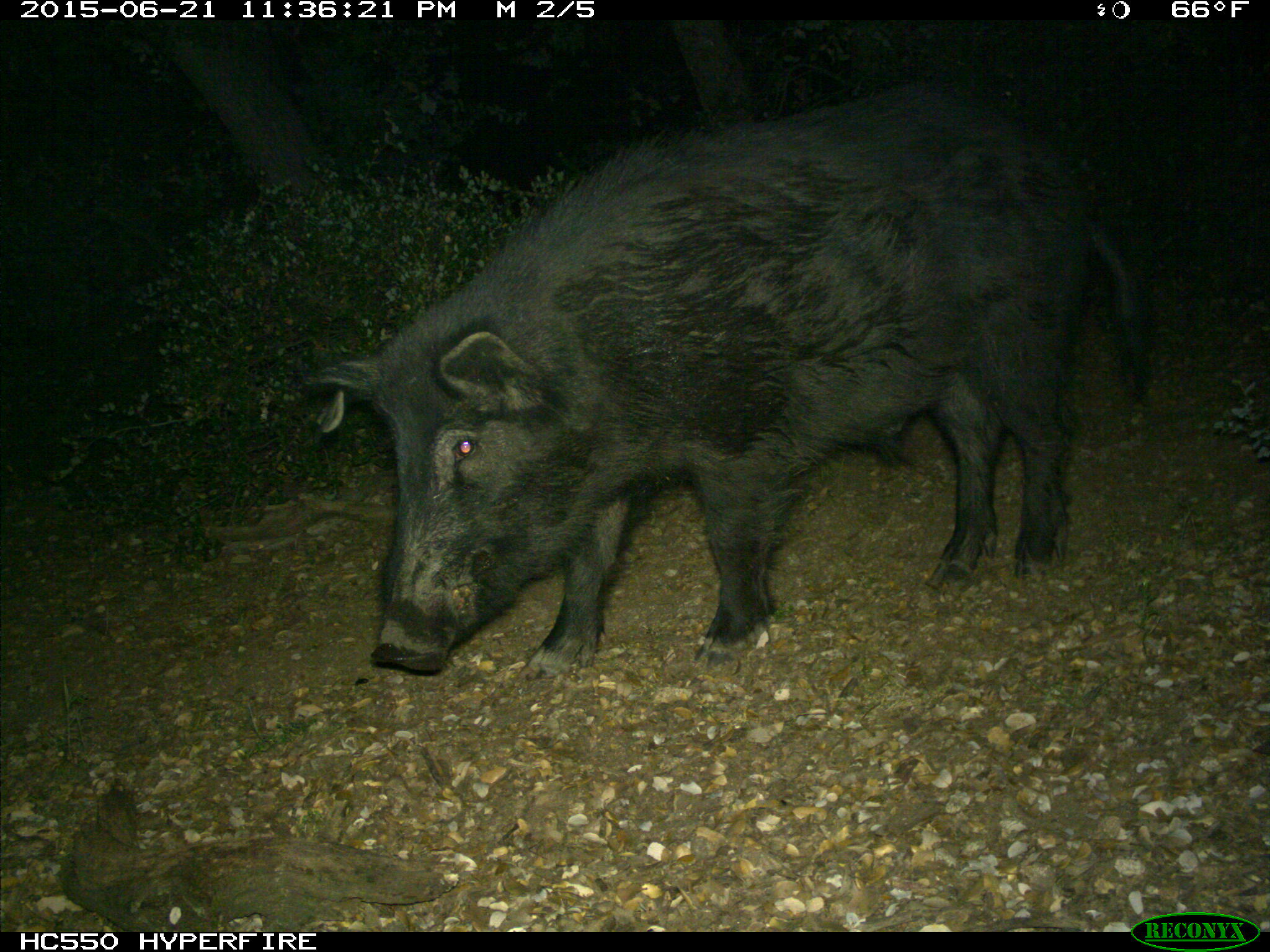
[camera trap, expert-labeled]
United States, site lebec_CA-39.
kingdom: Animalia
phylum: Chordata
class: Mammalia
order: Artiodactyla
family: Suidae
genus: Sus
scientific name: Sus scrofa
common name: wild boar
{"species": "Sus scrofa (wild boar)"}